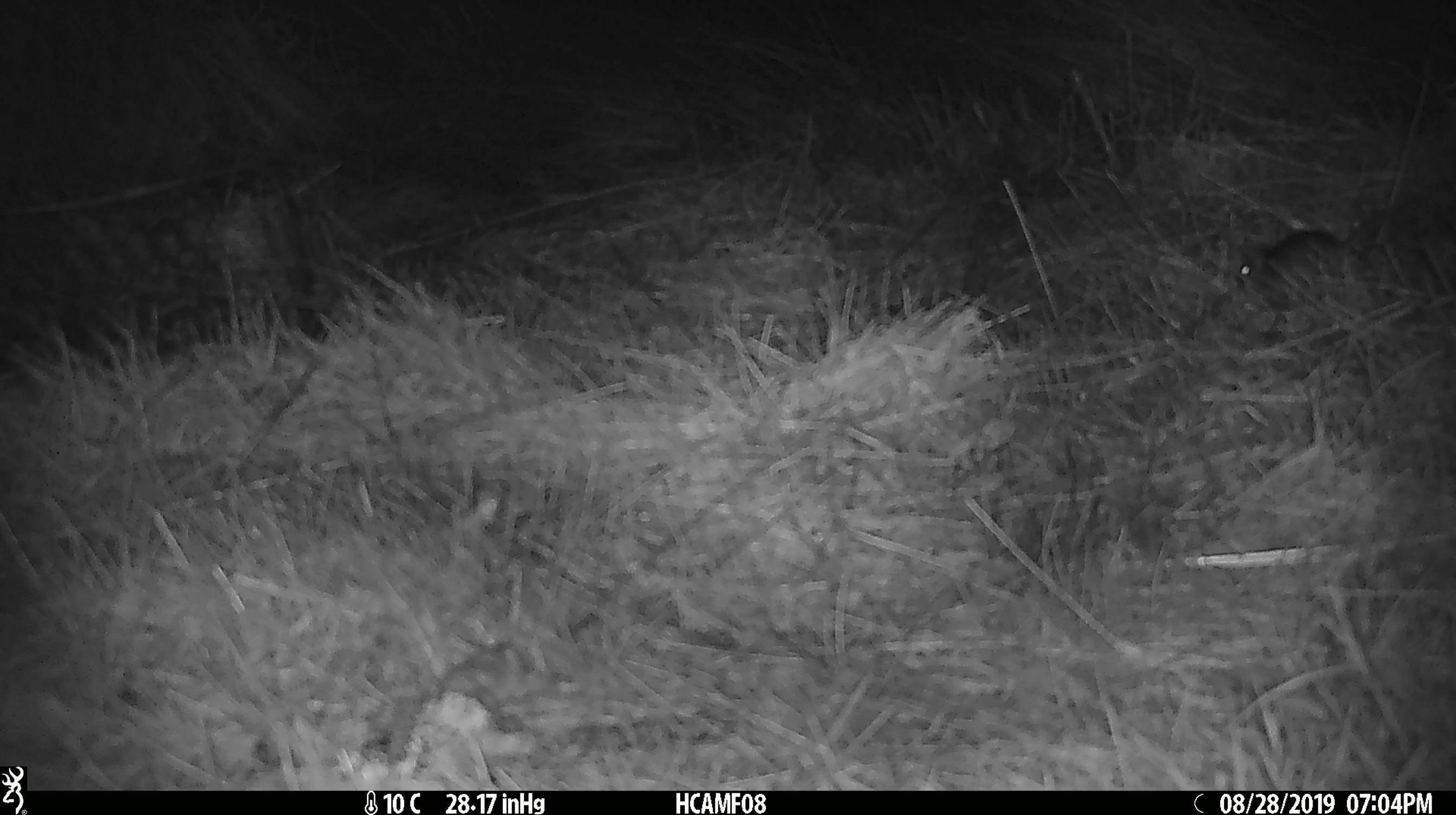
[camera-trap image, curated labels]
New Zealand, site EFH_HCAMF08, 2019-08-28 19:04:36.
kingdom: Animalia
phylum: Chordata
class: Mammalia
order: Rodentia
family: Muridae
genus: Mus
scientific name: Mus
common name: mouse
Mouse (Mus).